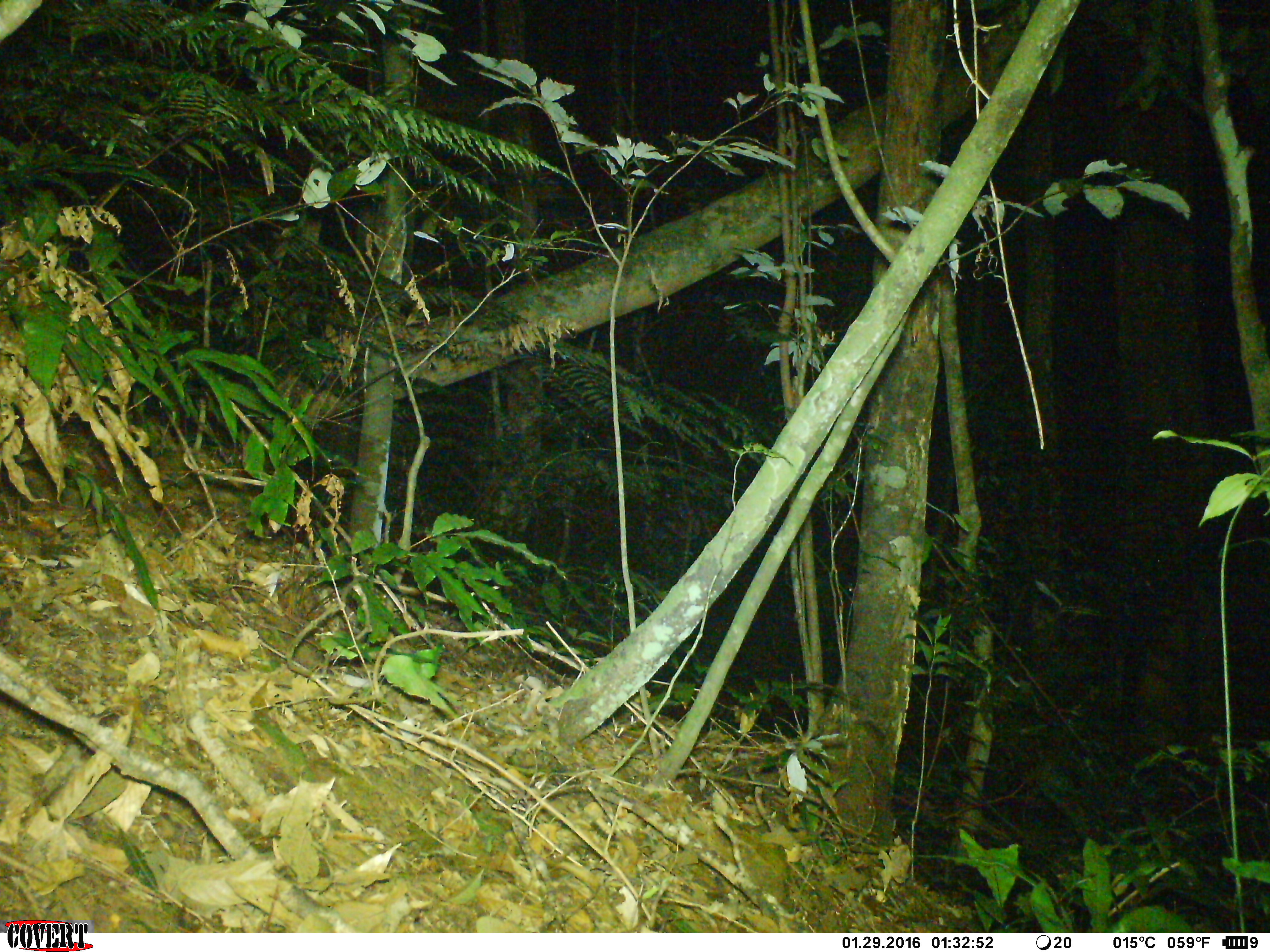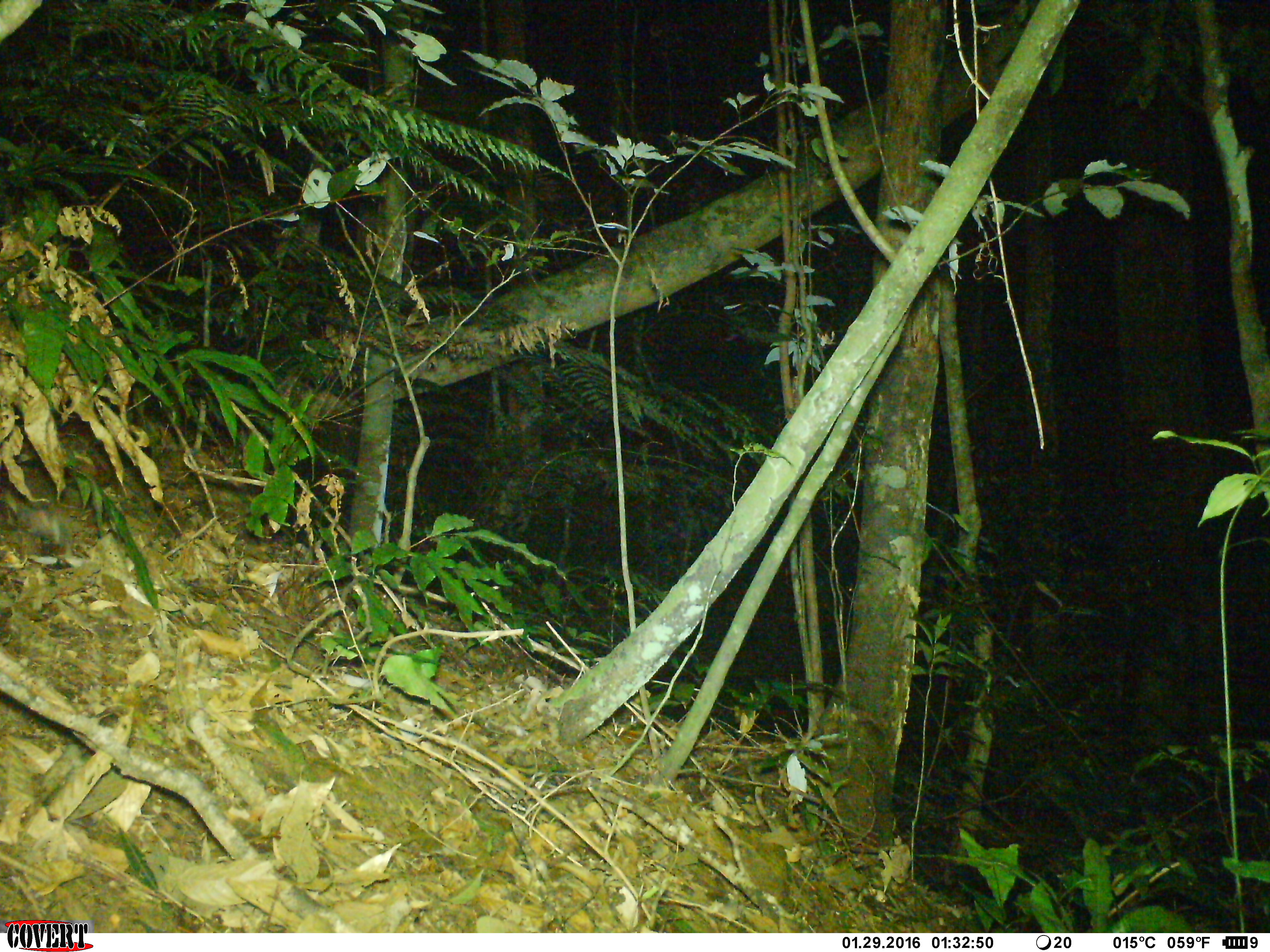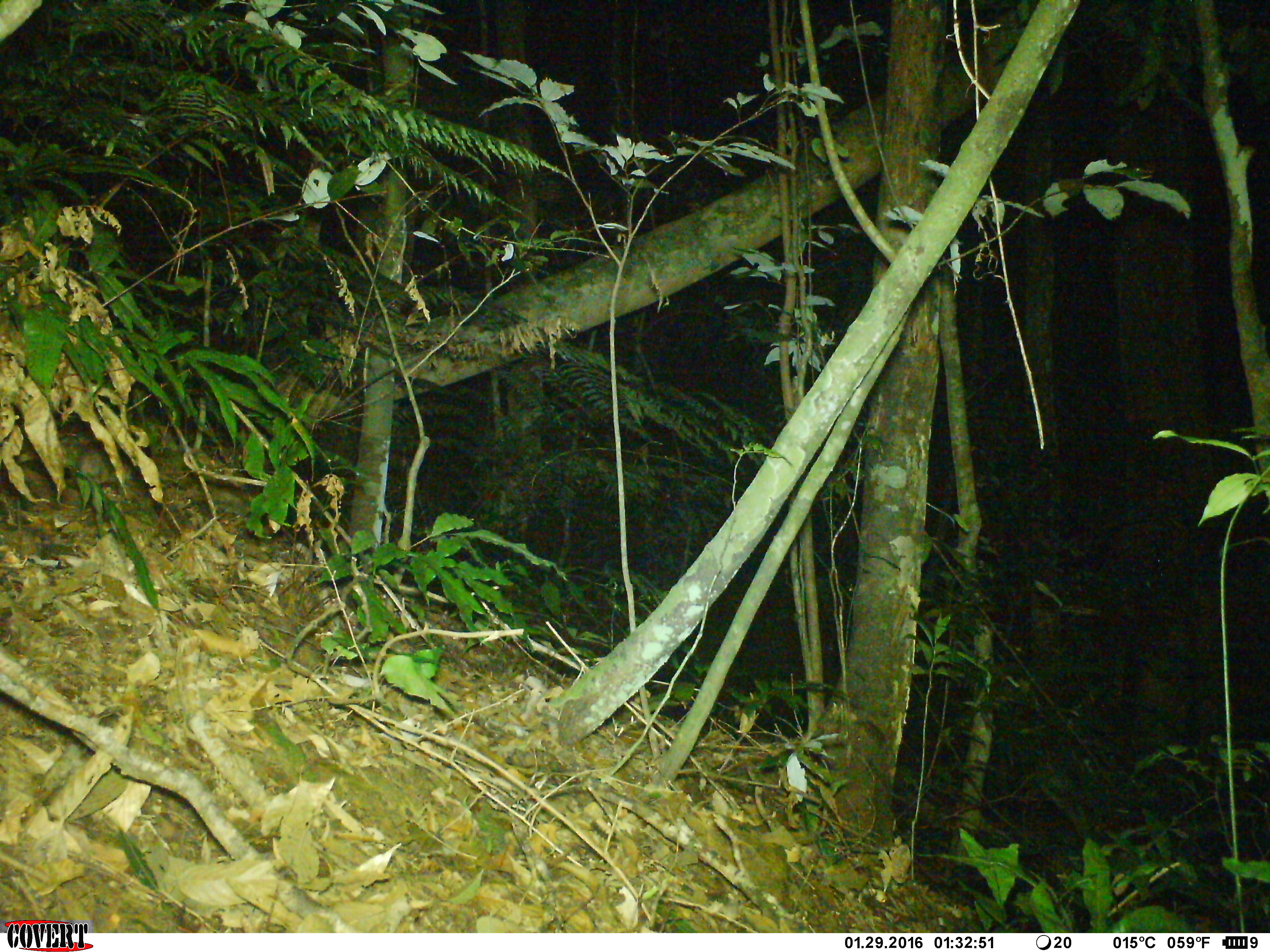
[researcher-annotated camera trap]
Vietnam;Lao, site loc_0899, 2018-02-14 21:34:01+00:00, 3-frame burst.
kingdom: Animalia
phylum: Chordata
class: Mammalia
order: Rodentia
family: Muridae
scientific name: Muridae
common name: old-world mice and rats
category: unidentified murid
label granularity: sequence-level